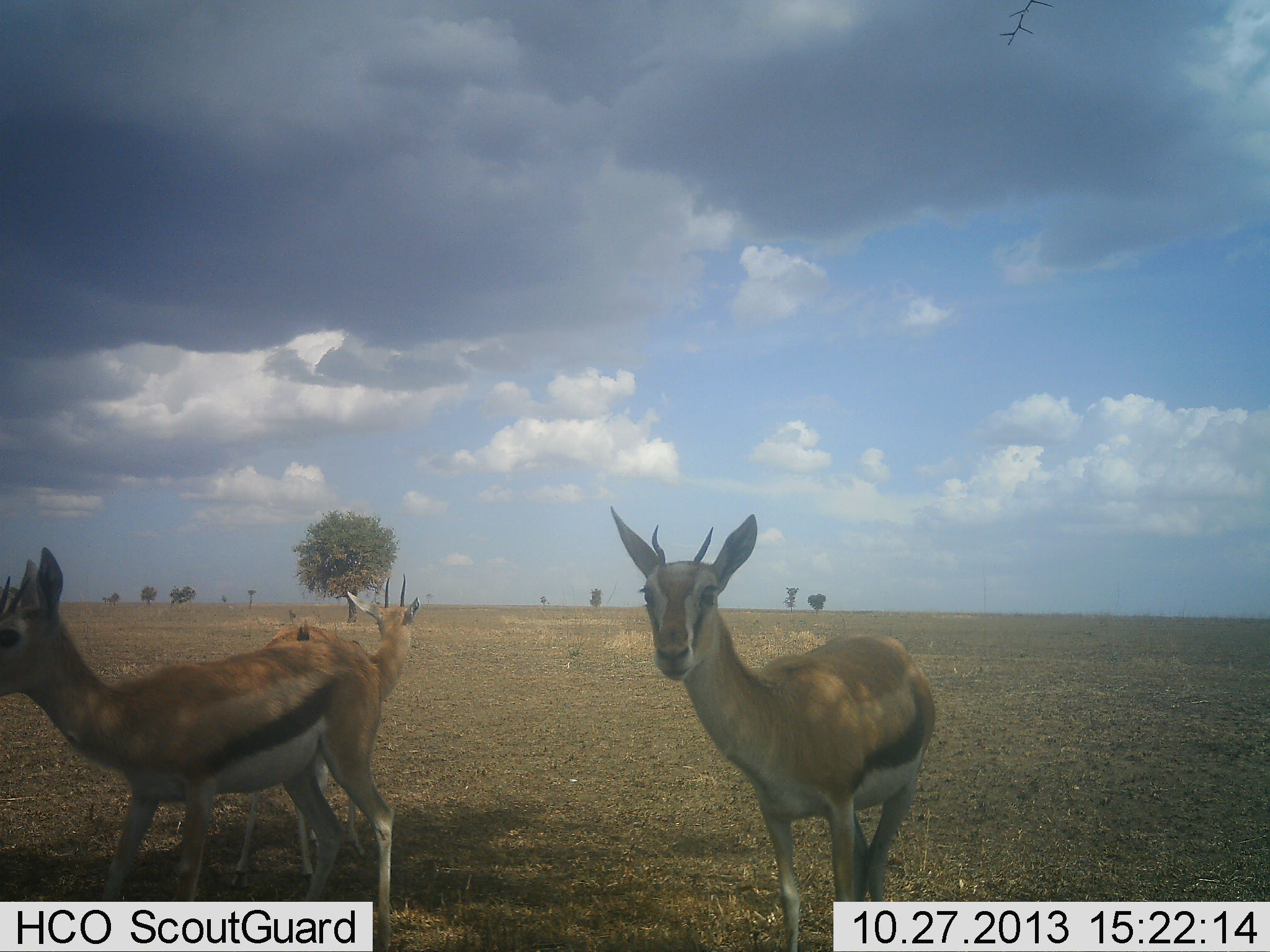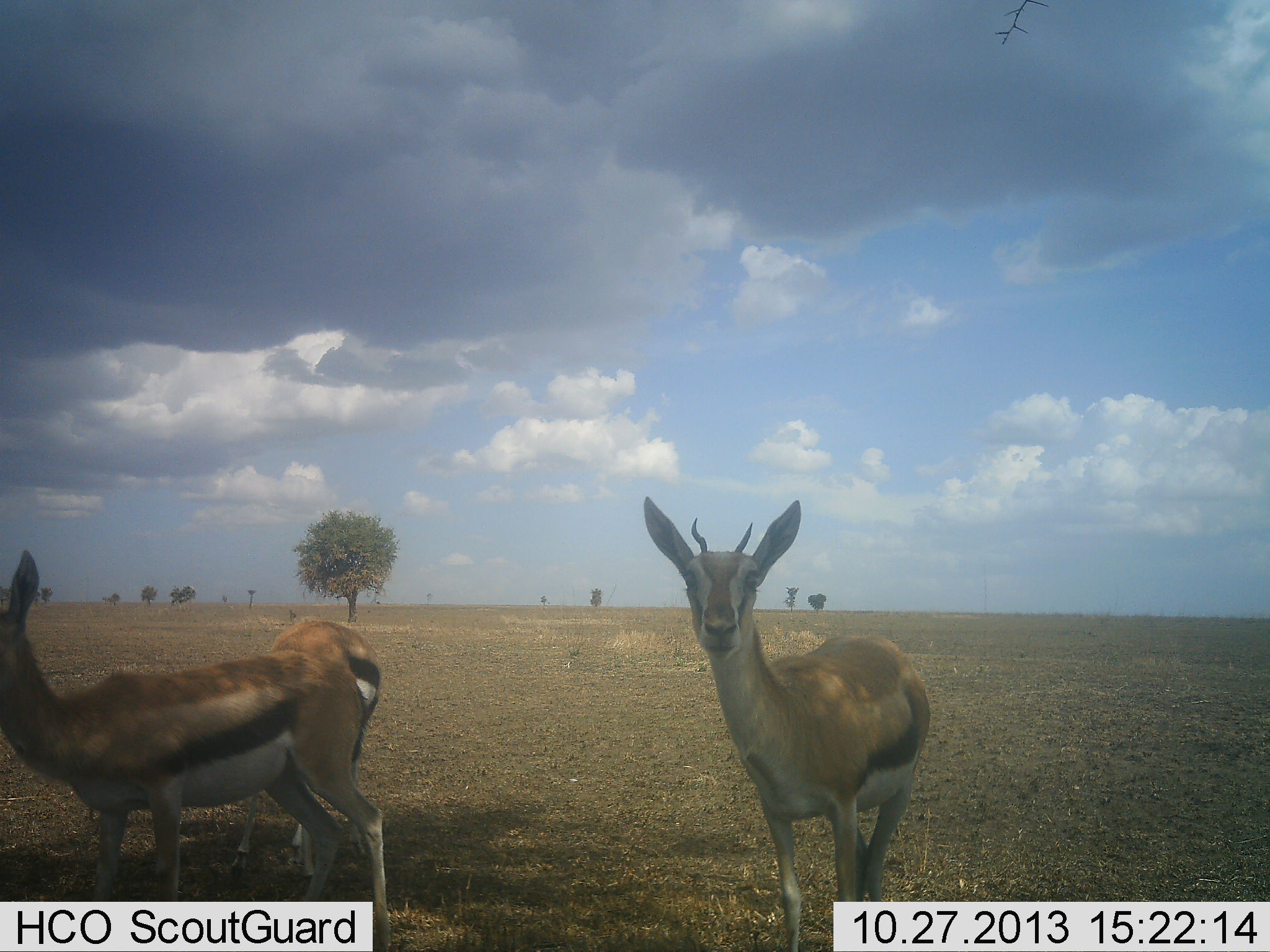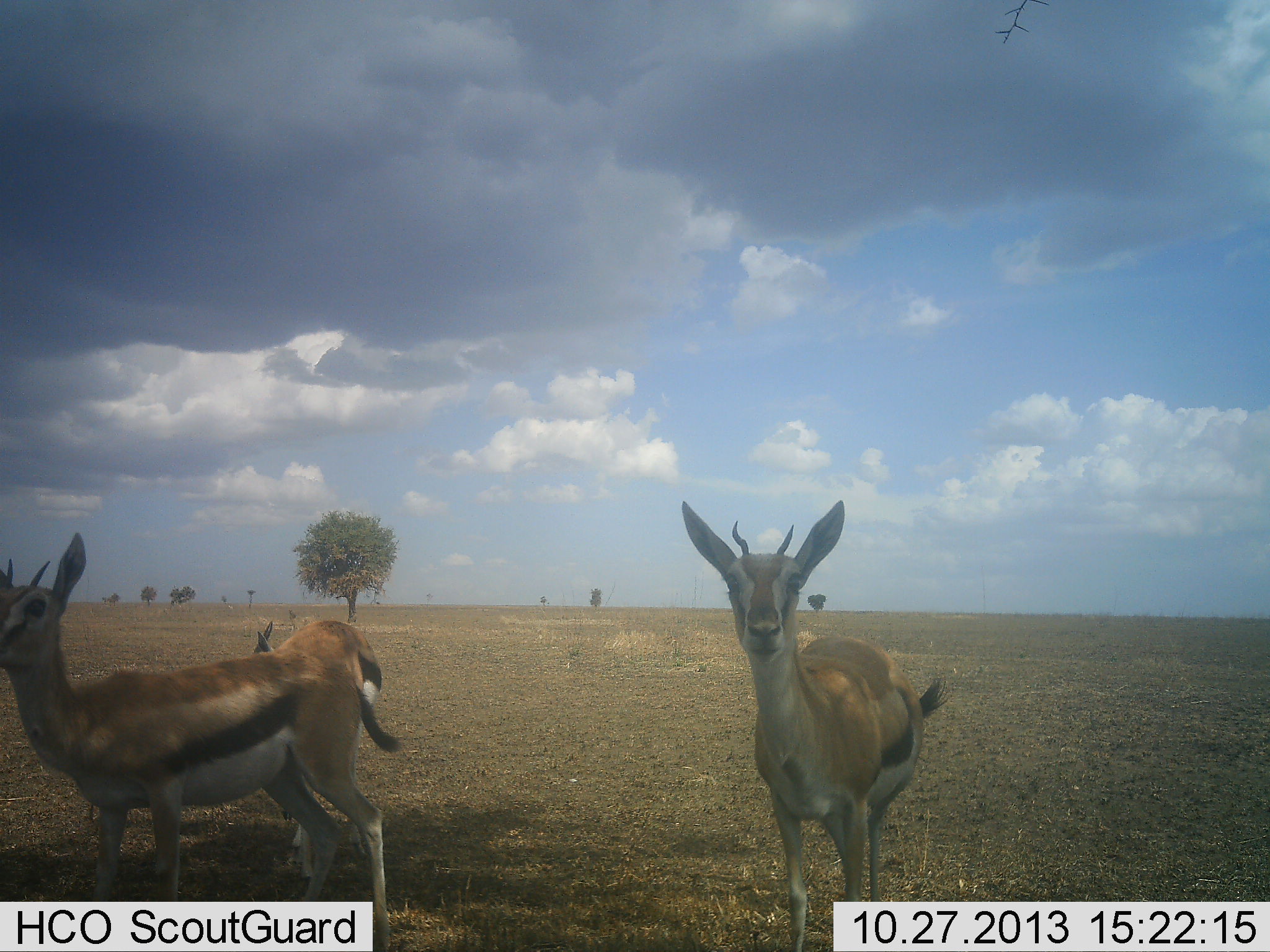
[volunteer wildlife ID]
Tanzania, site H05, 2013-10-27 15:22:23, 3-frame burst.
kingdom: Animalia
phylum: Chordata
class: Mammalia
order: Artiodactyla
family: Bovidae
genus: Eudorcas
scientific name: Eudorcas thomsonii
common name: thomson's gazelle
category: gazellethomsons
Gazellethomsons (thomson's gazelle) (Eudorcas thomsonii), count 3. Behavior (volunteer vote fractions): standing 89%, resting 5%, moving 11%, interacting 5%. Young present (vote fraction): 0%. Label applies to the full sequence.